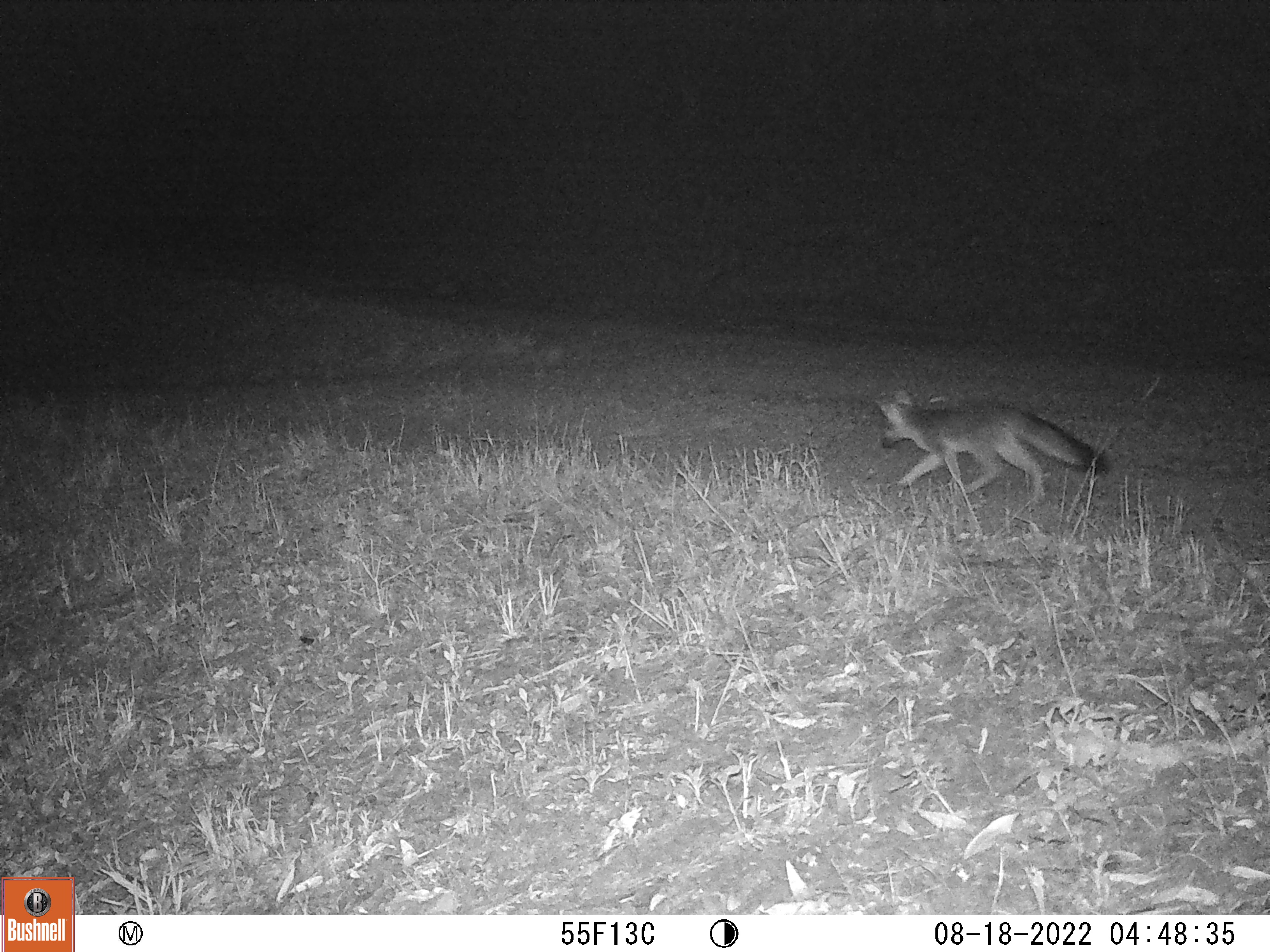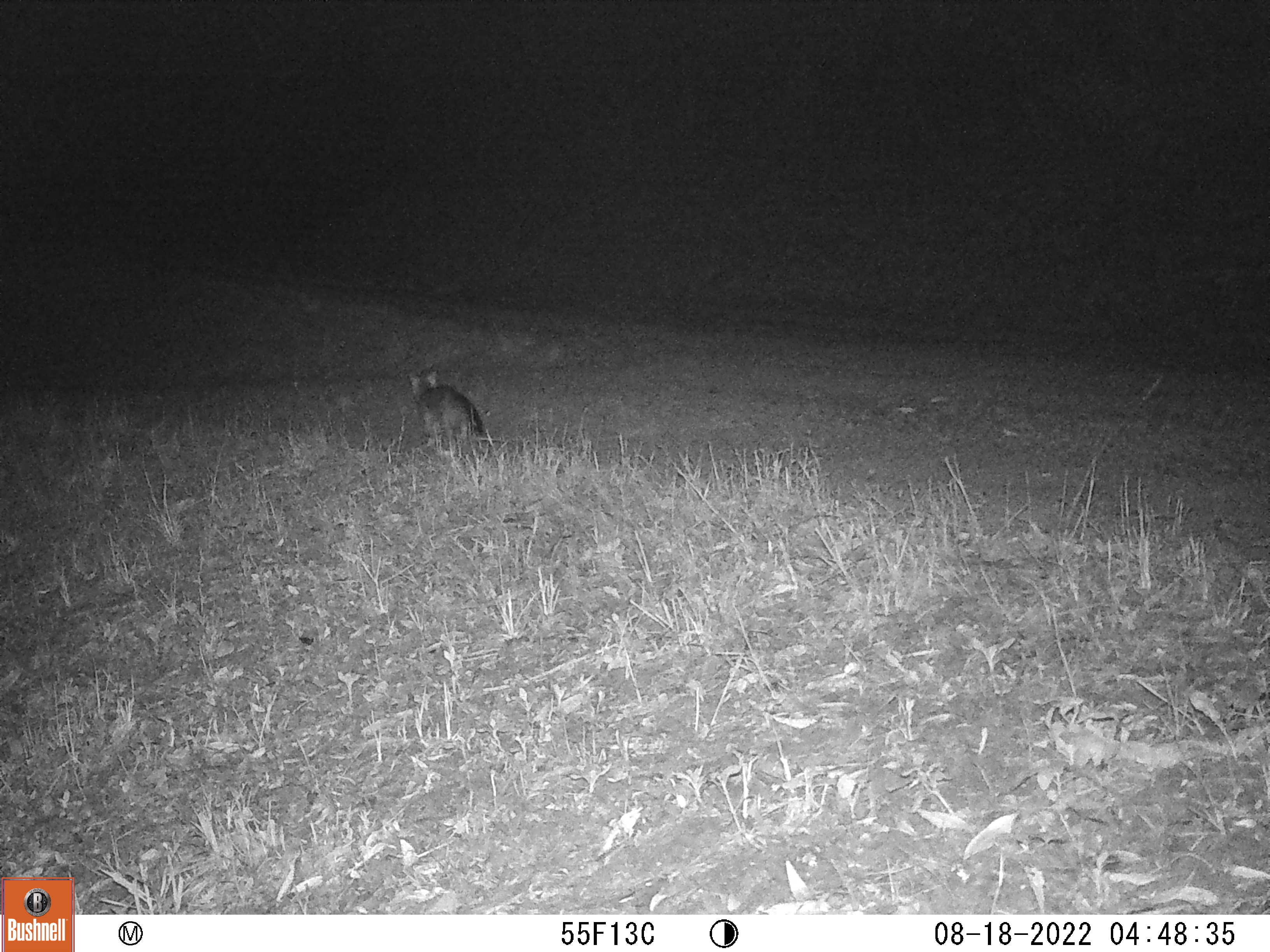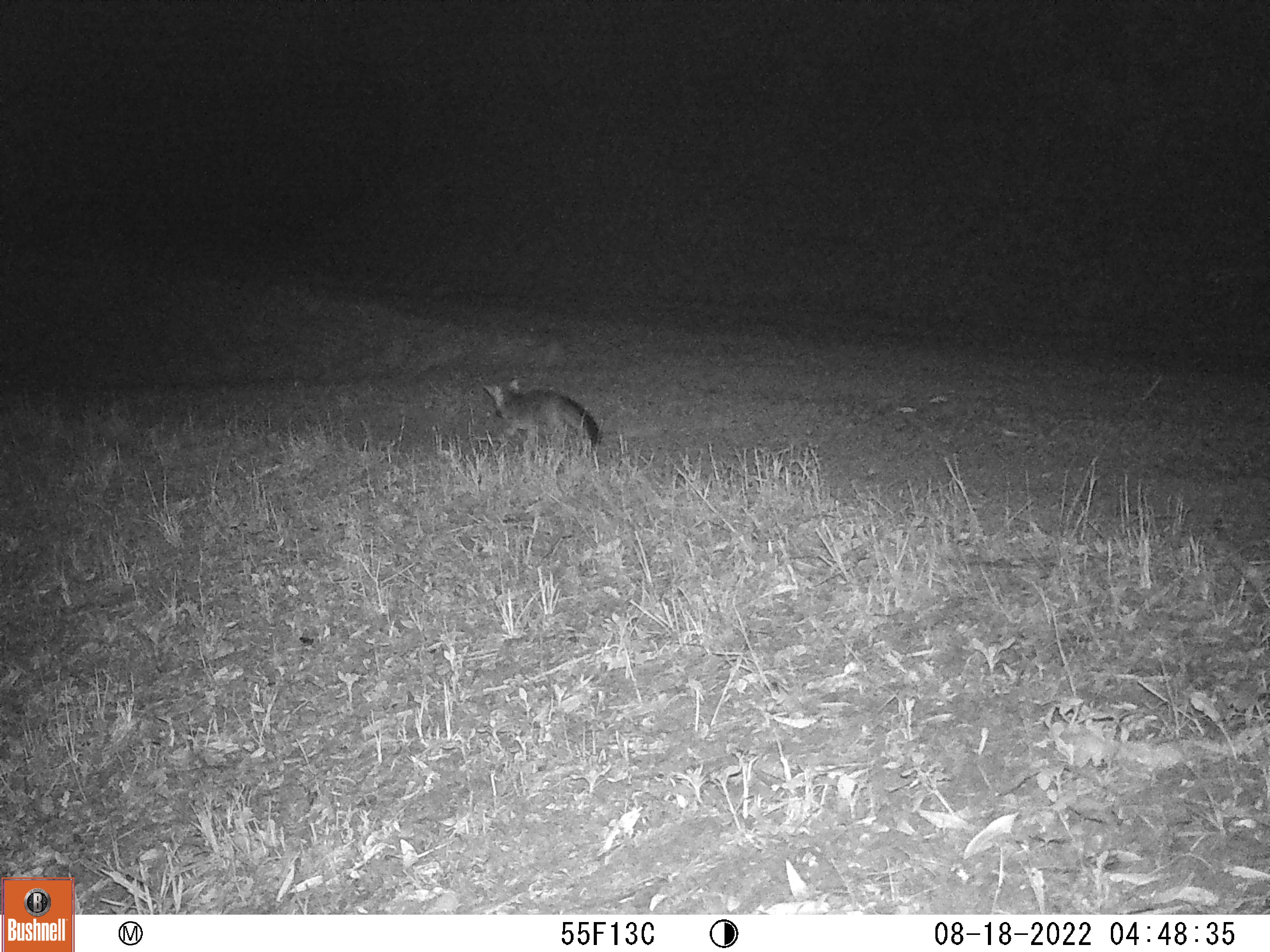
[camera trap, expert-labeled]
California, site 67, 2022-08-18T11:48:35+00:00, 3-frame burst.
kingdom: Animalia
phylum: Chordata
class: Mammalia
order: Carnivora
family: Canidae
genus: Urocyon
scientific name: Urocyon cinereoargenteus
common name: gray fox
Gray fox (Urocyon cinereoargenteus).